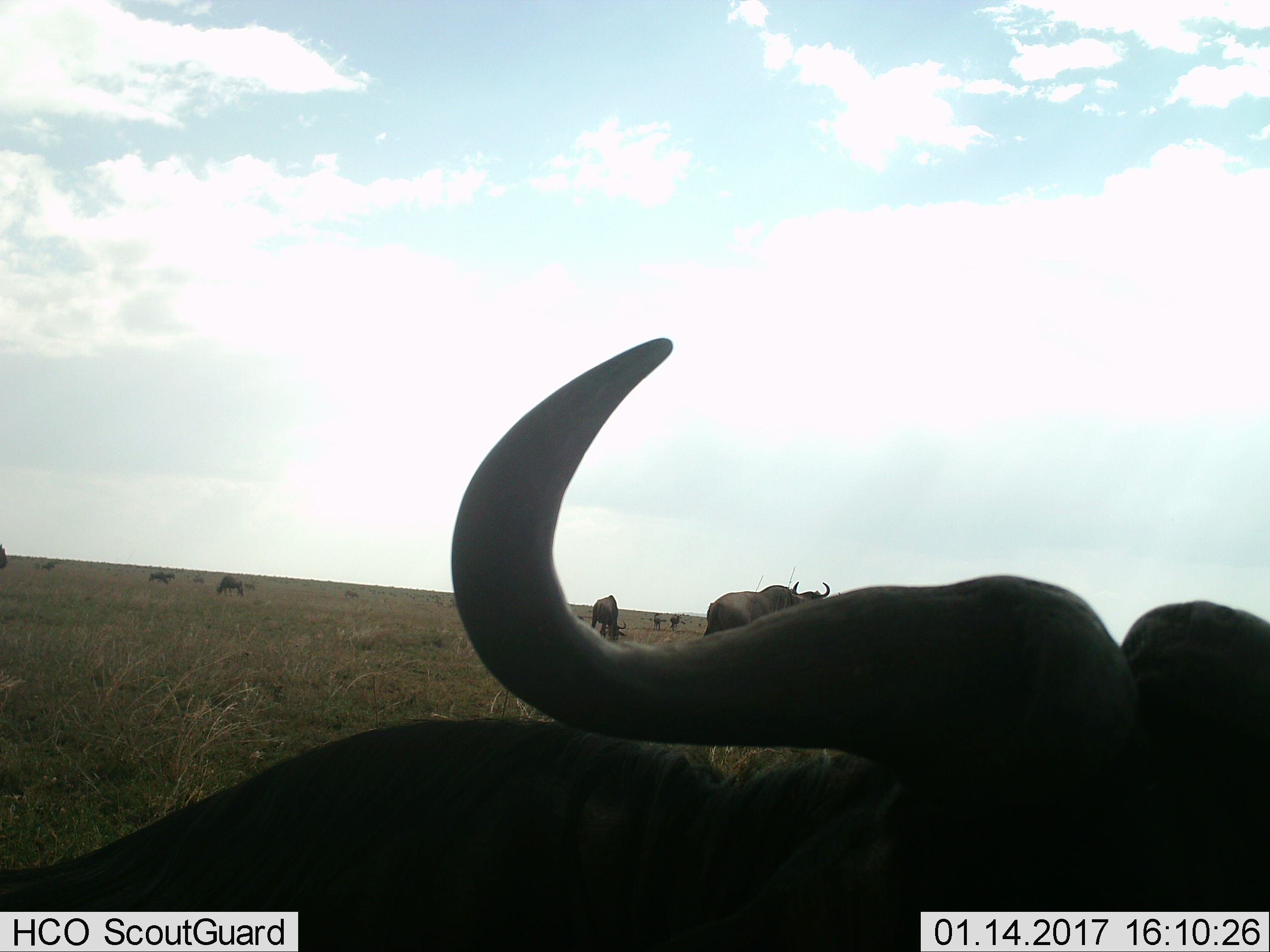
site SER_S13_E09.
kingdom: Animalia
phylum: Chordata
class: Mammalia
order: Artiodactyla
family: Bovidae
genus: Connochaetes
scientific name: Connochaetes taurinus taurinus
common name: blue wildebeest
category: wildebeestblue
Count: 10.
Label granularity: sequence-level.